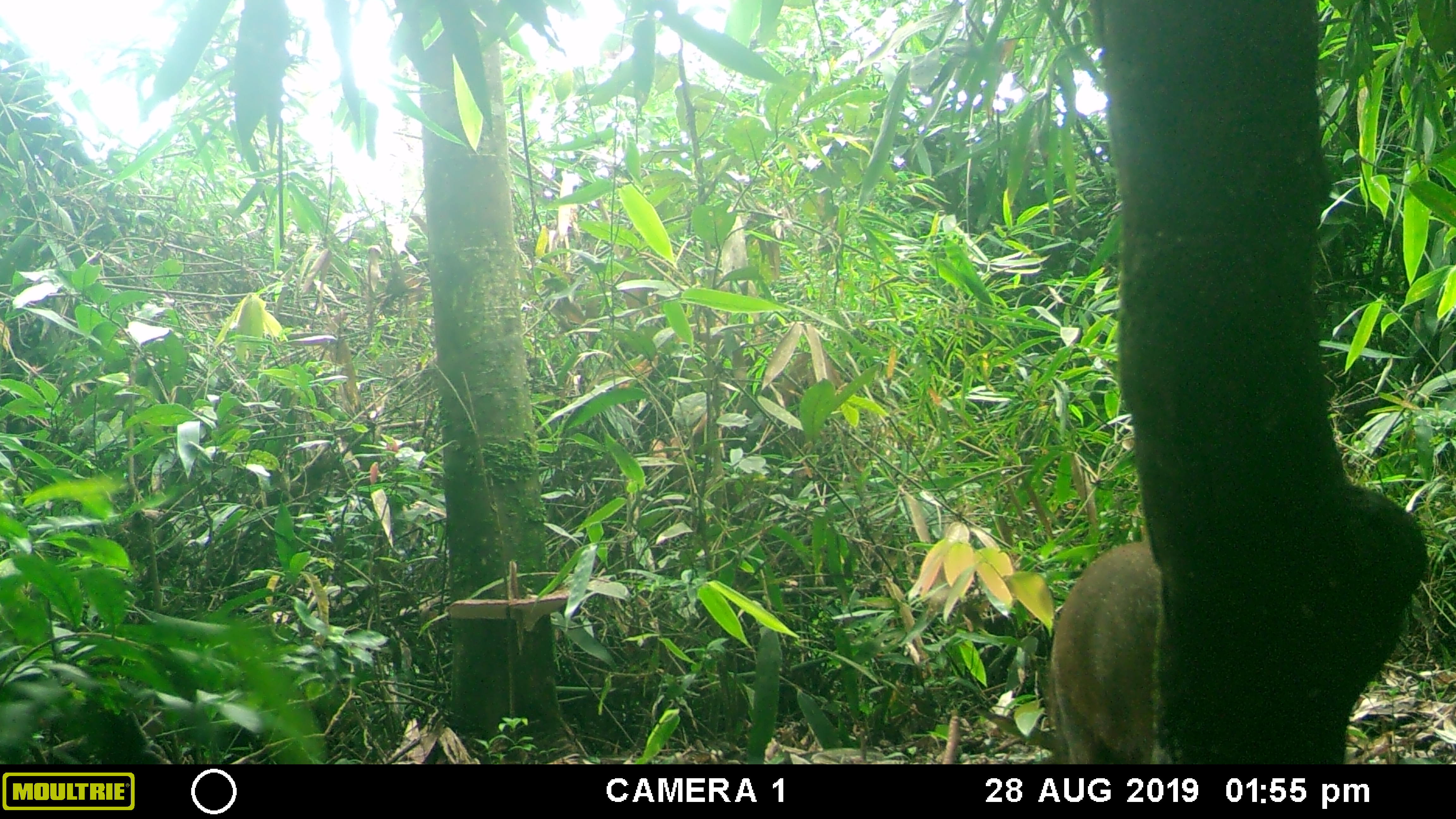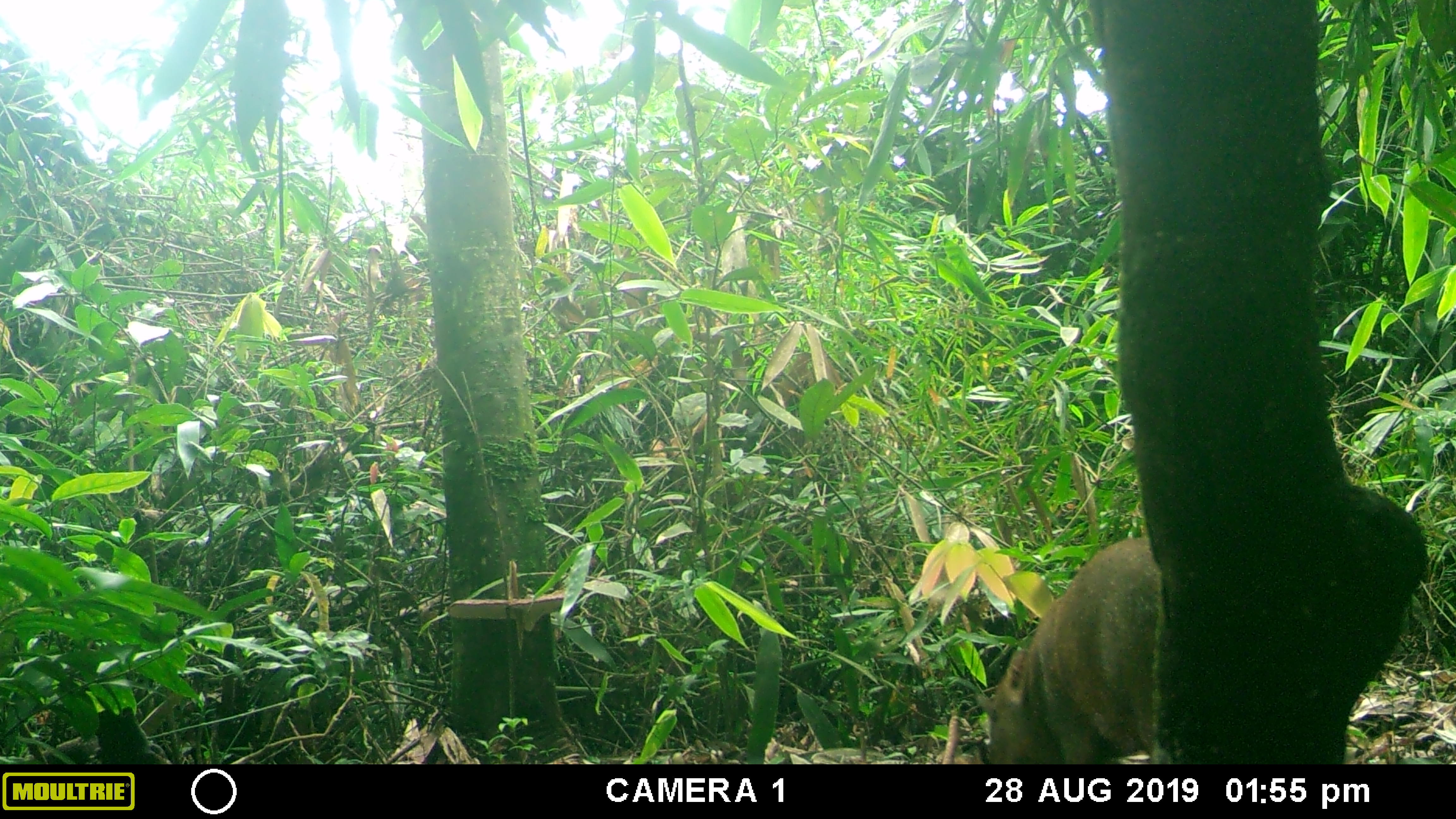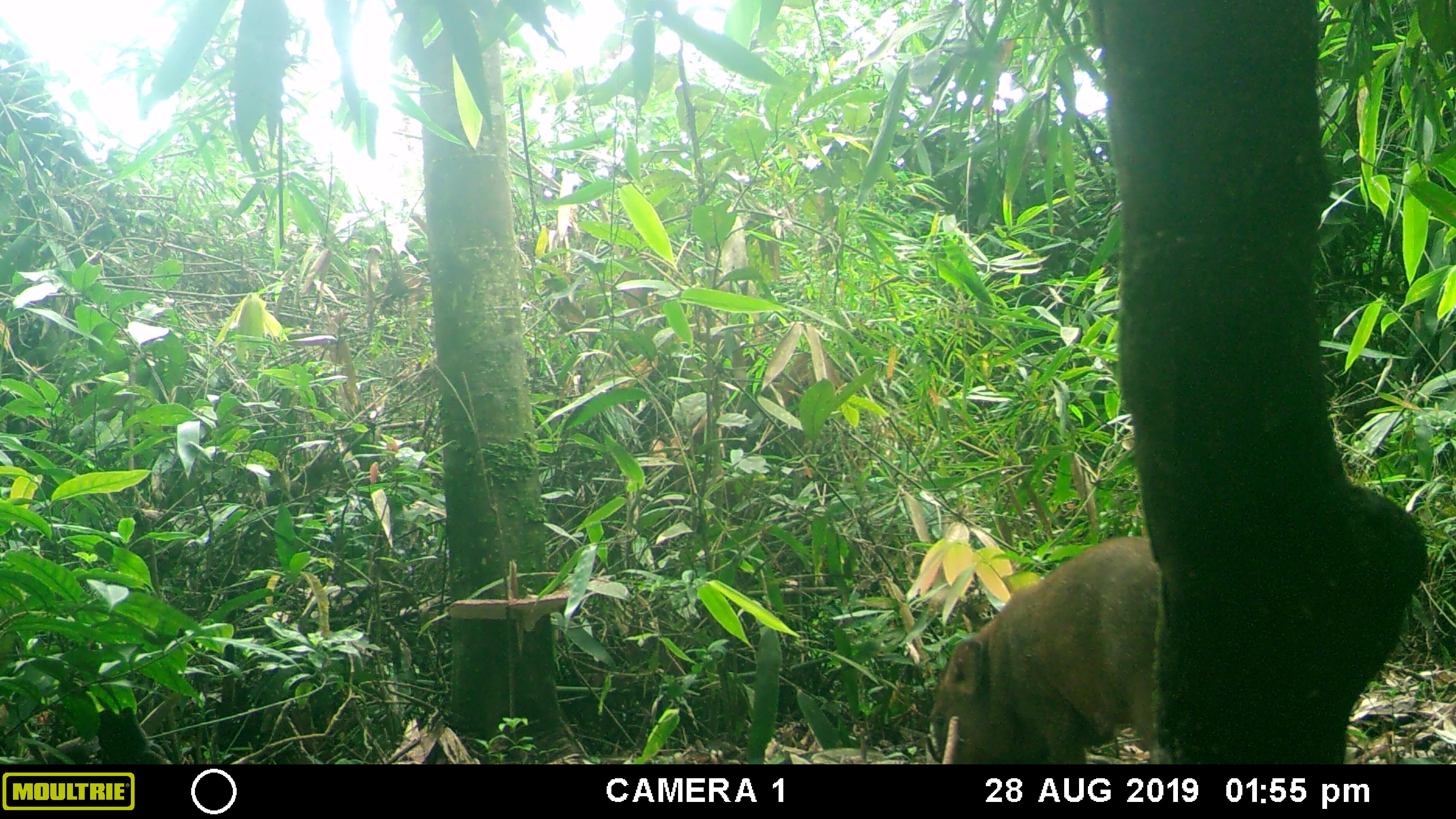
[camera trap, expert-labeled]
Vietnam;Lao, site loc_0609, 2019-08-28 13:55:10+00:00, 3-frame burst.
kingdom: Animalia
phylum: Chordata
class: Mammalia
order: Artiodactyla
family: Suidae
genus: Sus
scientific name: Sus scrofa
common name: eurasian wild pig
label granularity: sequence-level